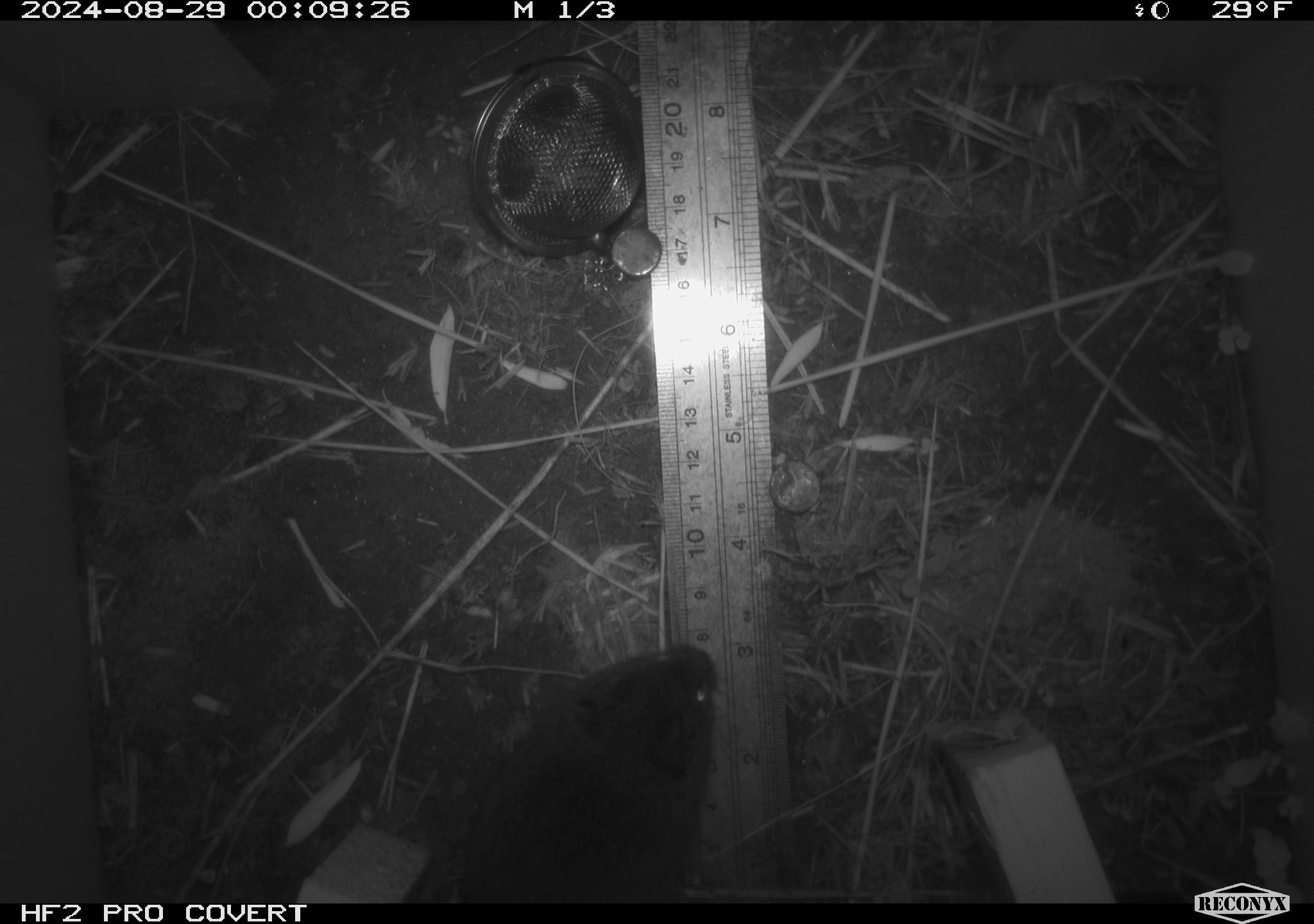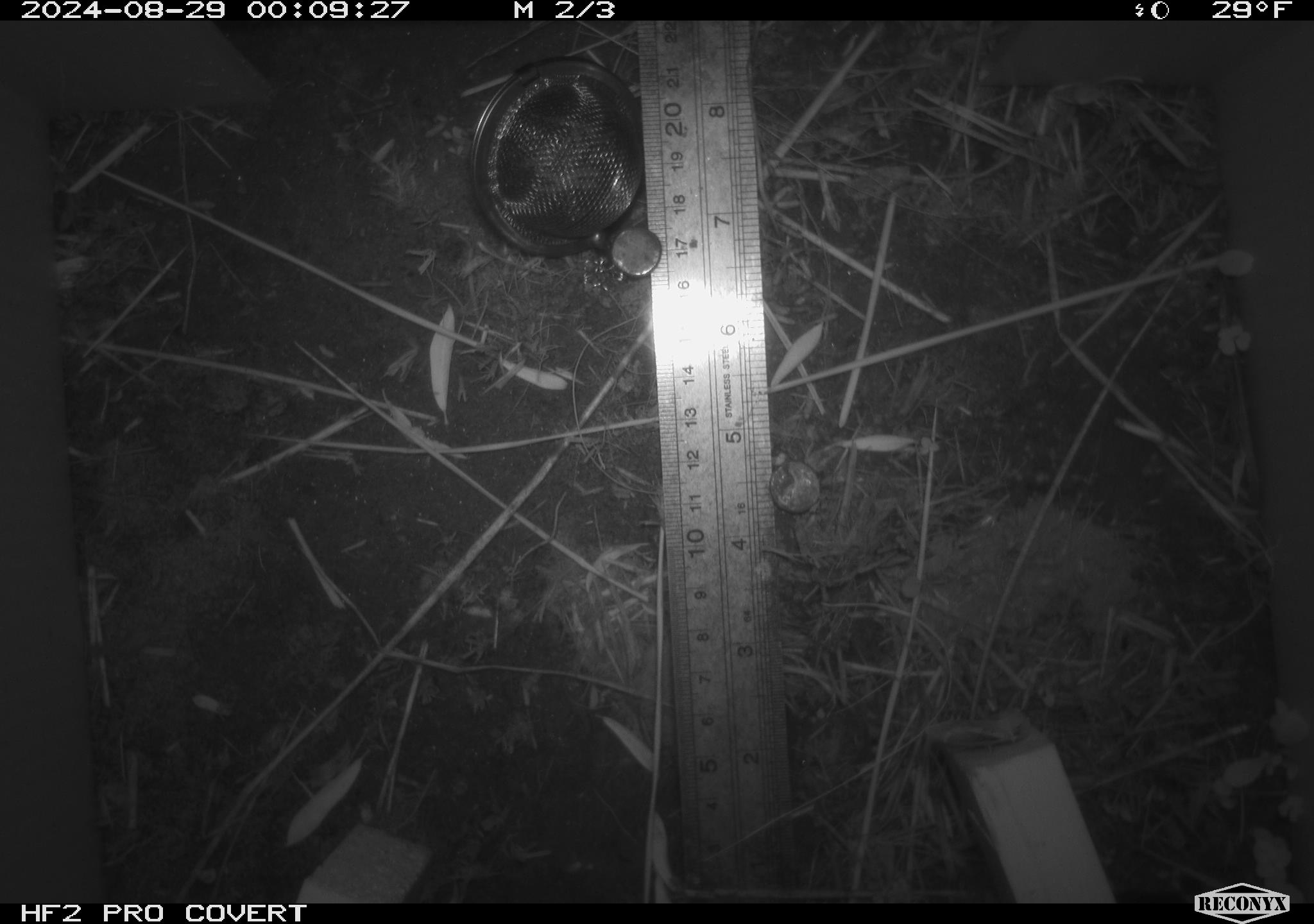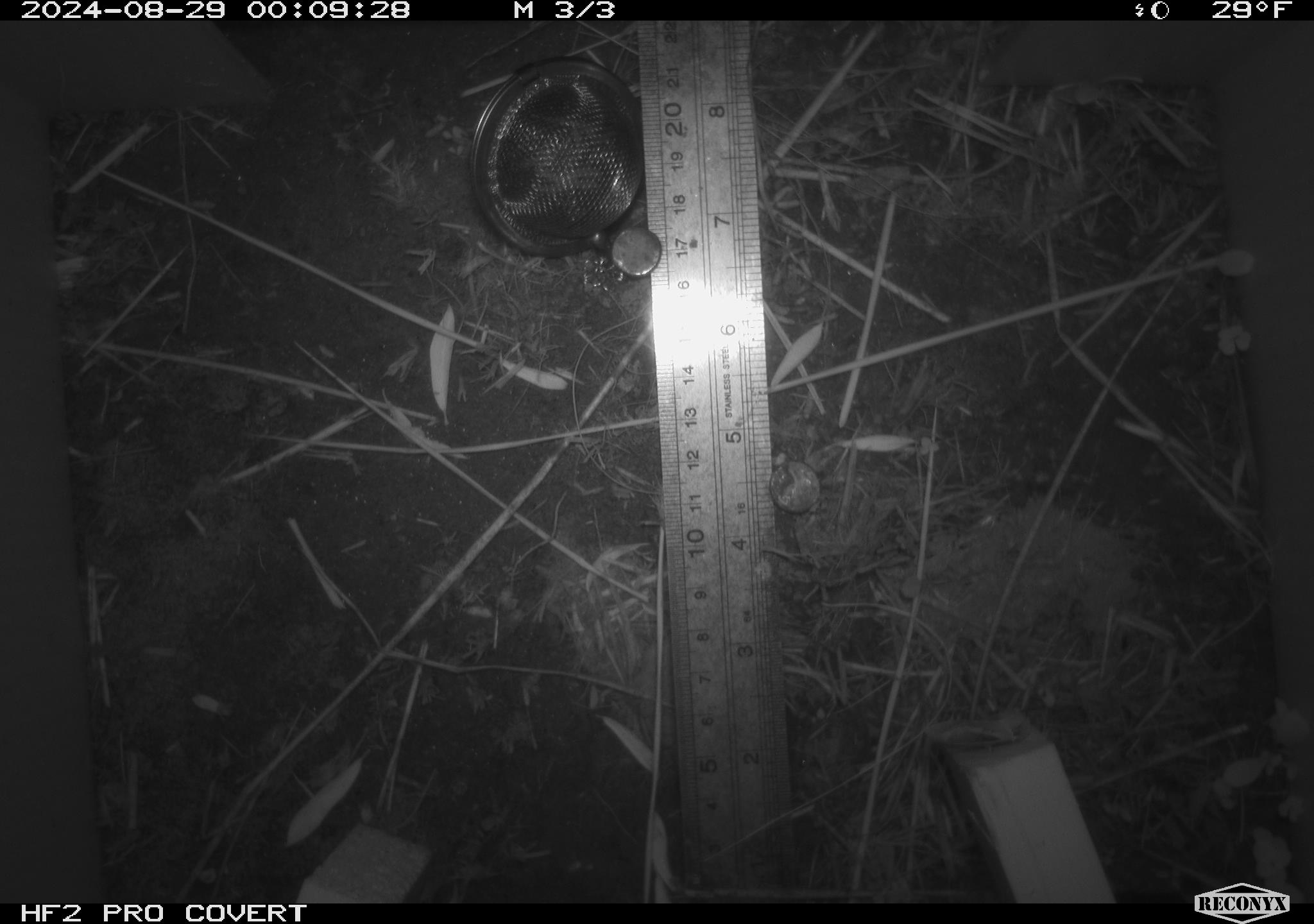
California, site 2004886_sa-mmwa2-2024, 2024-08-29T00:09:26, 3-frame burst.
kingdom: Animalia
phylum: Chordata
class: Mammalia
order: Rodentia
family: Cricetidae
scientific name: Arvicolinae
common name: voles, lemmings, and muskrats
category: arvicolinae subfamily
Arvicolinae subfamily (voles, lemmings, and muskrats) (Arvicolinae).